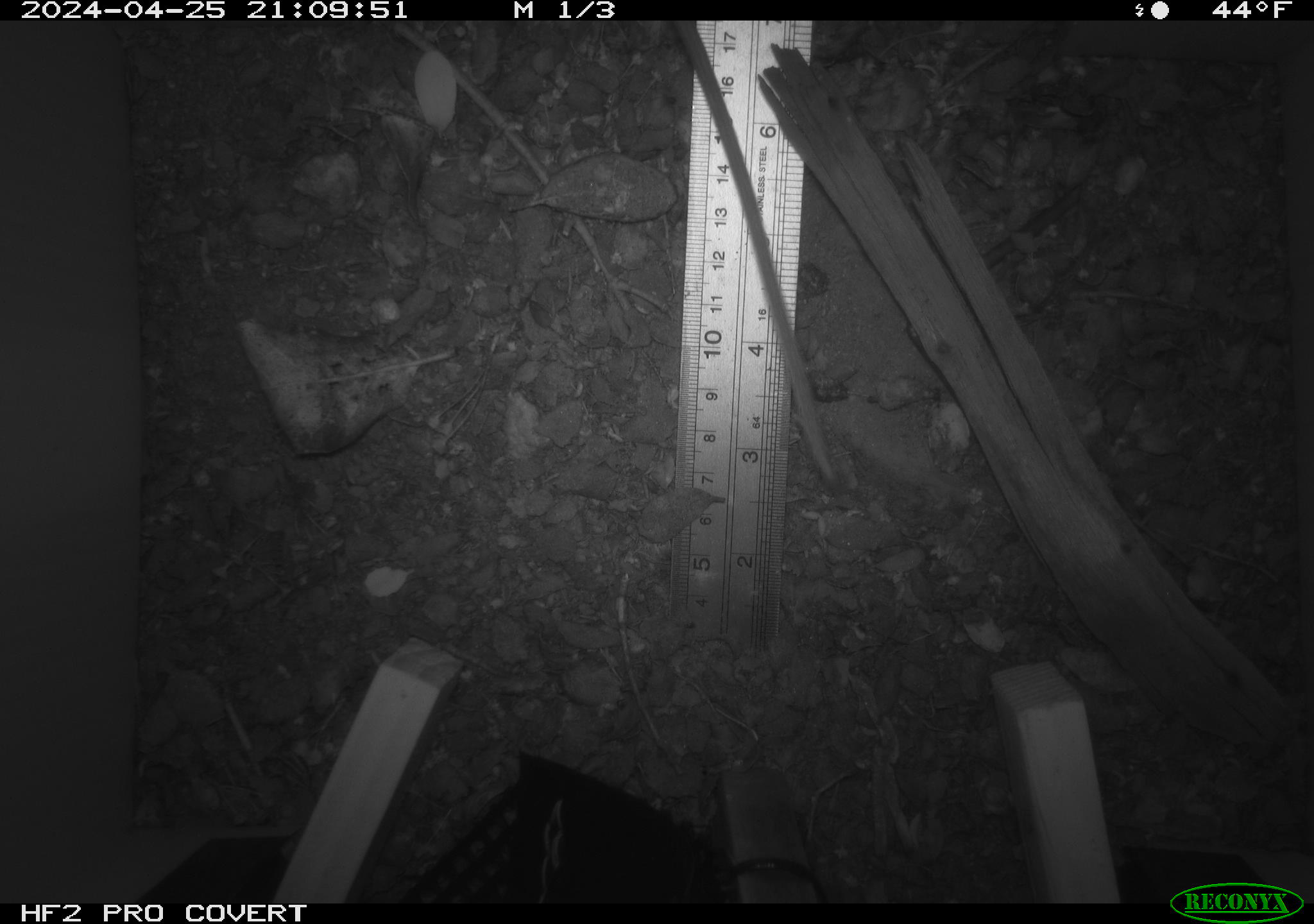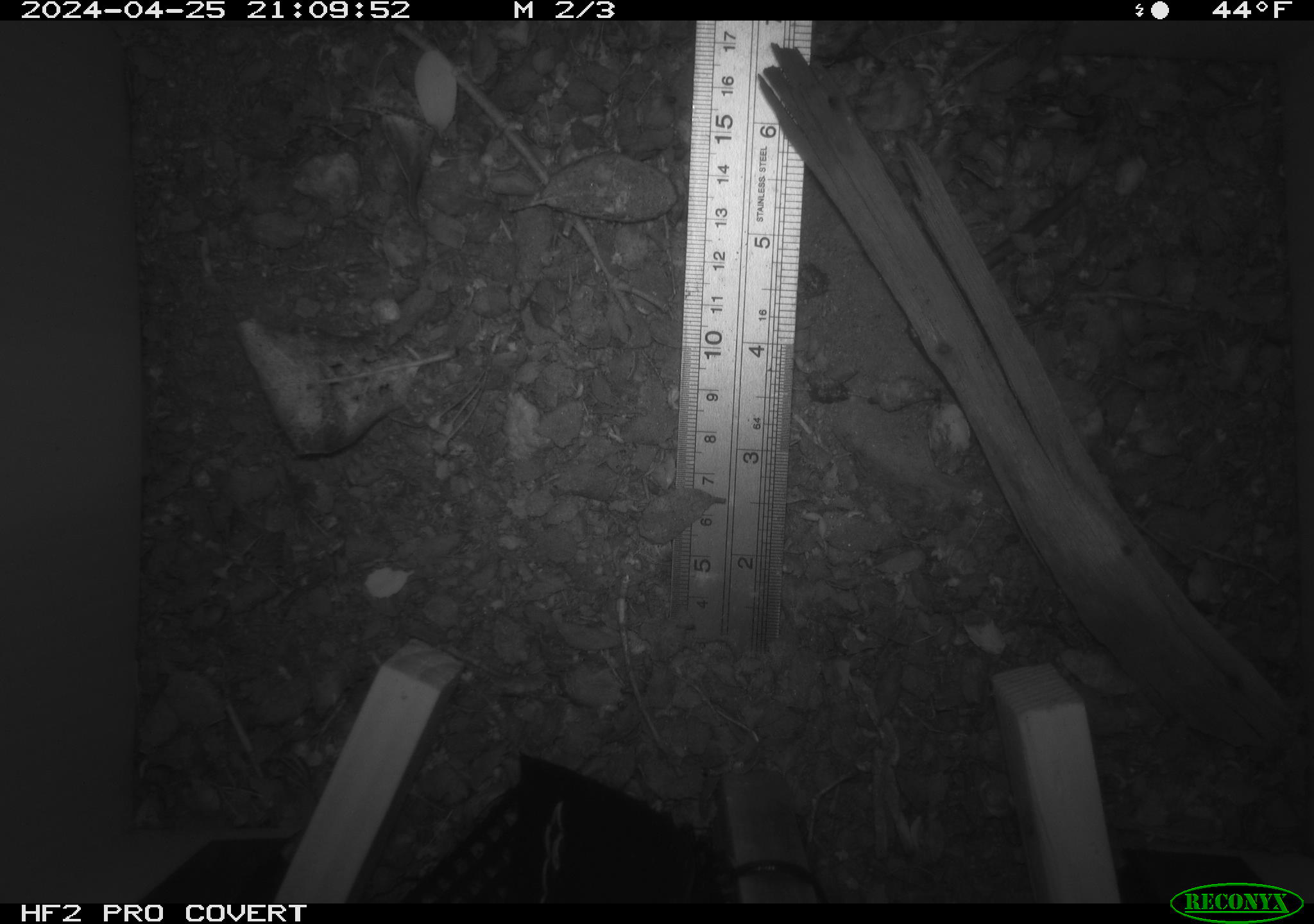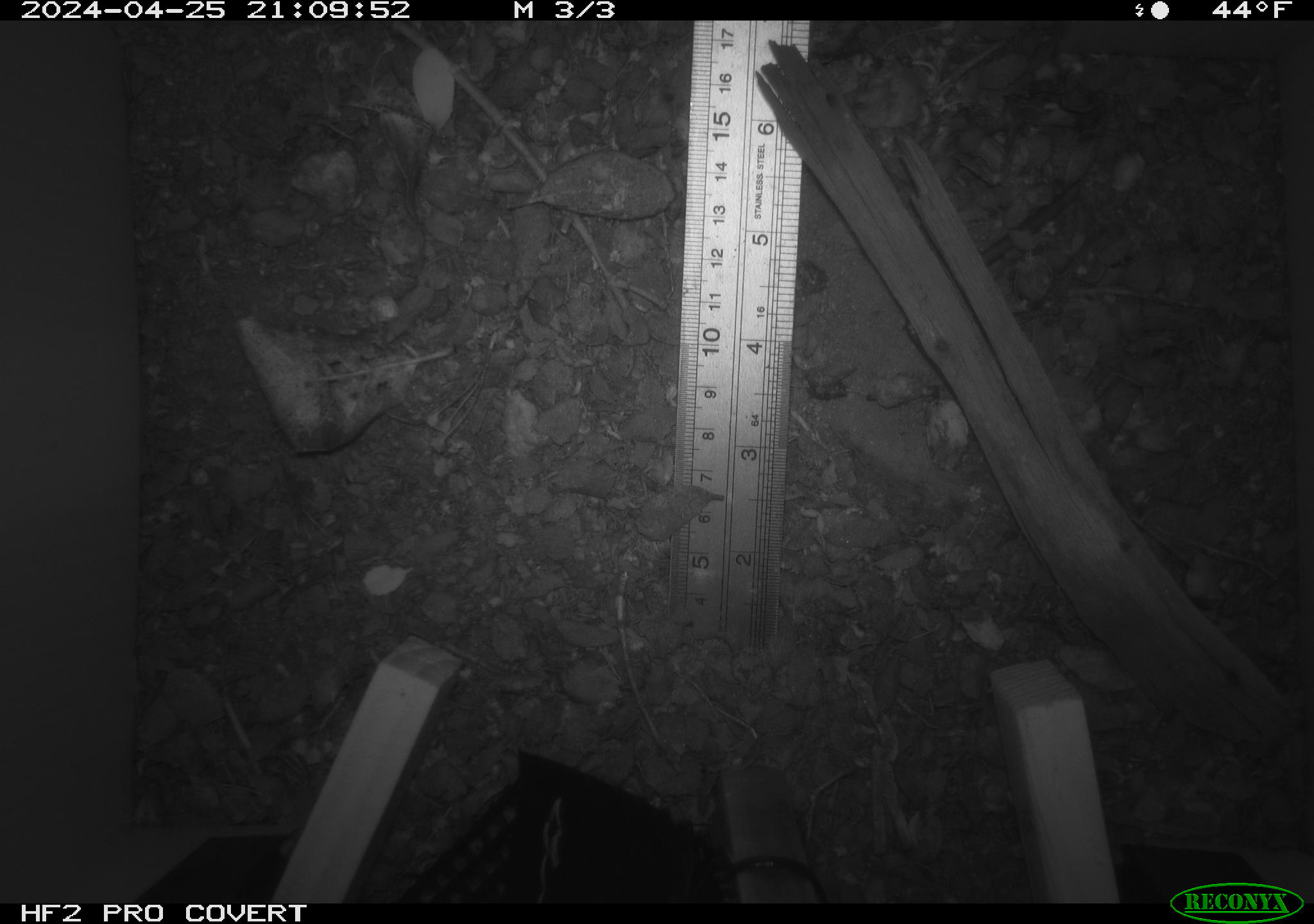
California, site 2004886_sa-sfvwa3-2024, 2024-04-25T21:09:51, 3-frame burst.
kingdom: Animalia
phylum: Chordata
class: Mammalia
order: Rodentia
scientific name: Rodentia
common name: mouse species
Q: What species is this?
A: Mouse species (Rodentia).